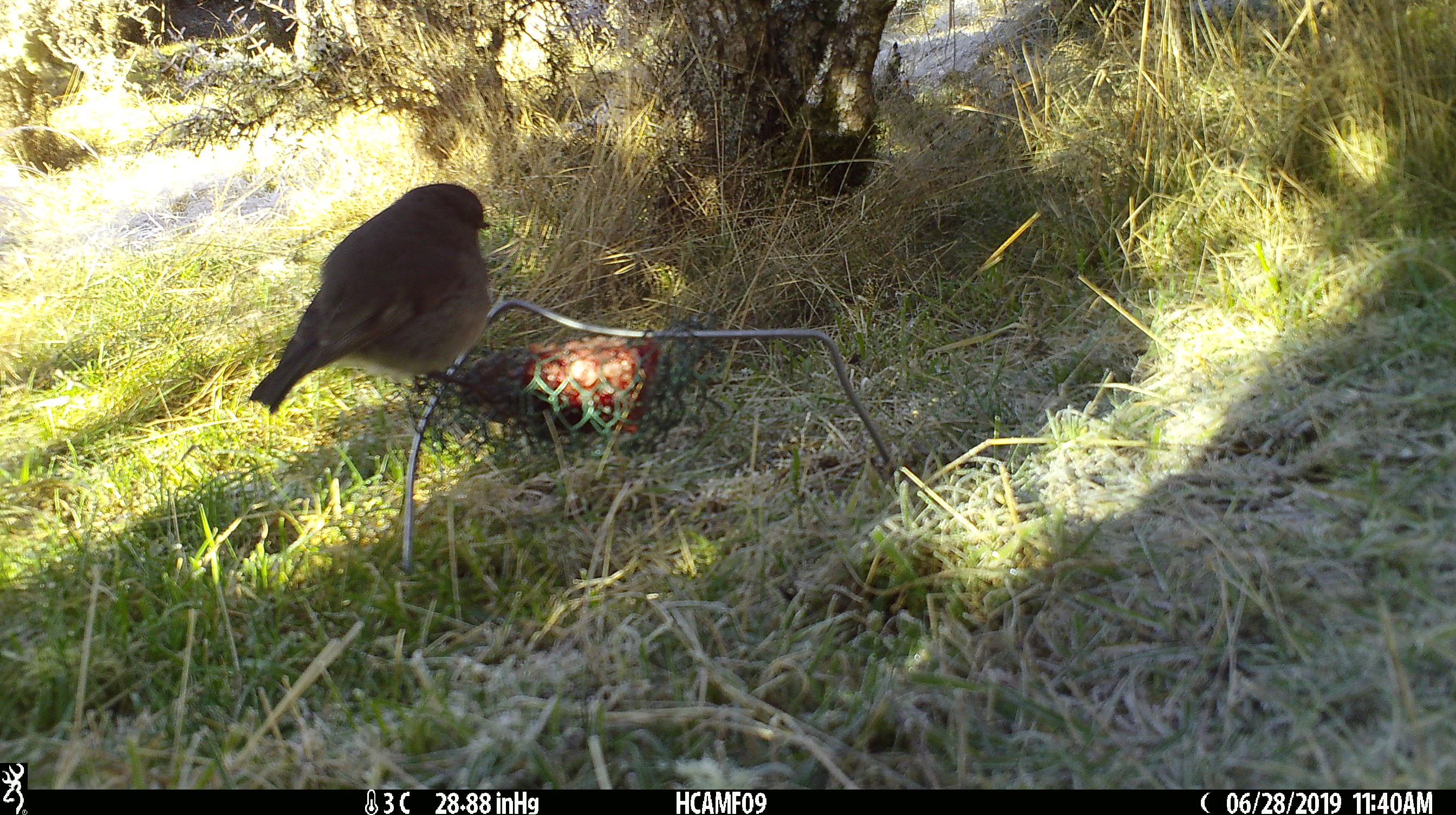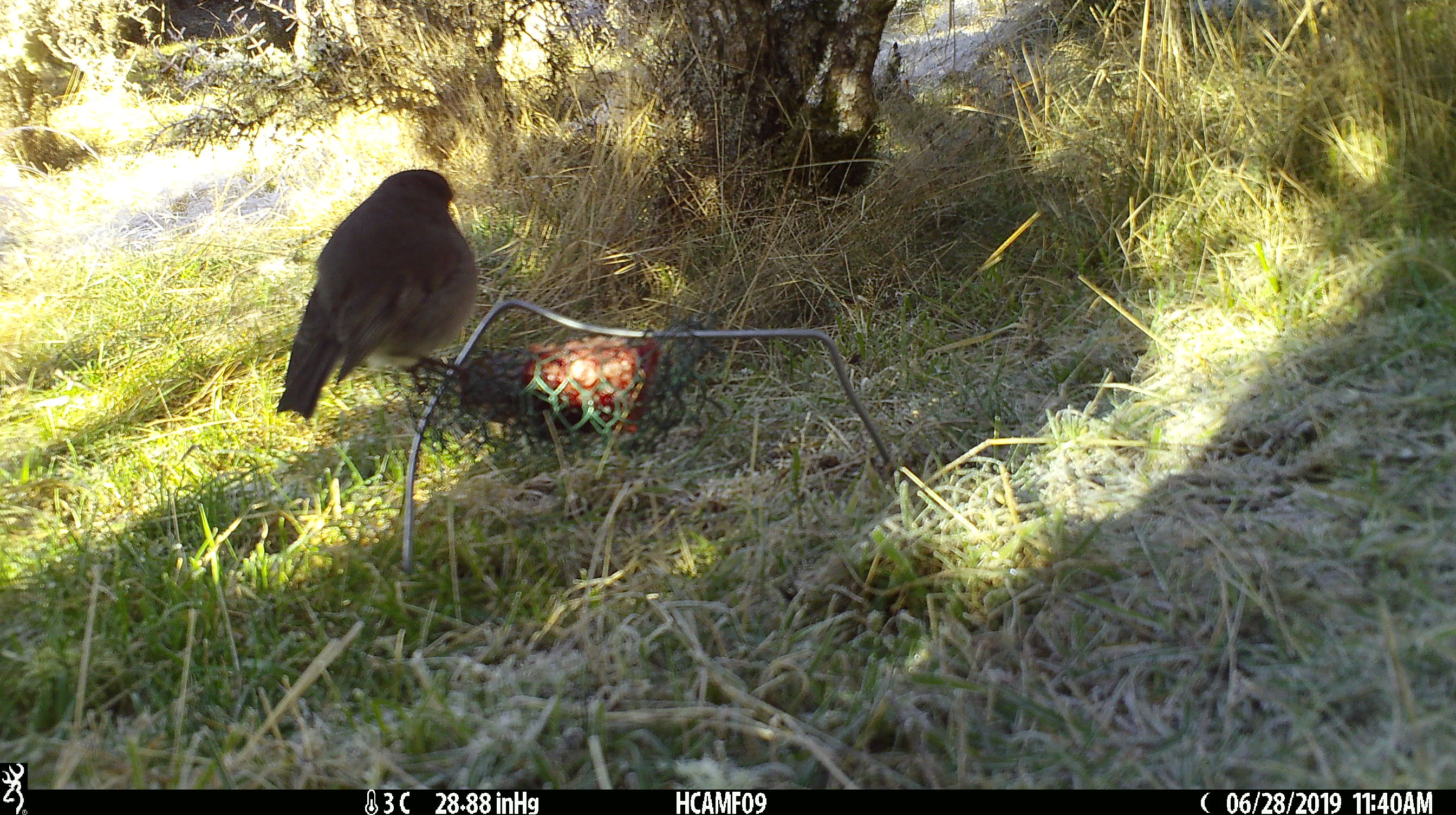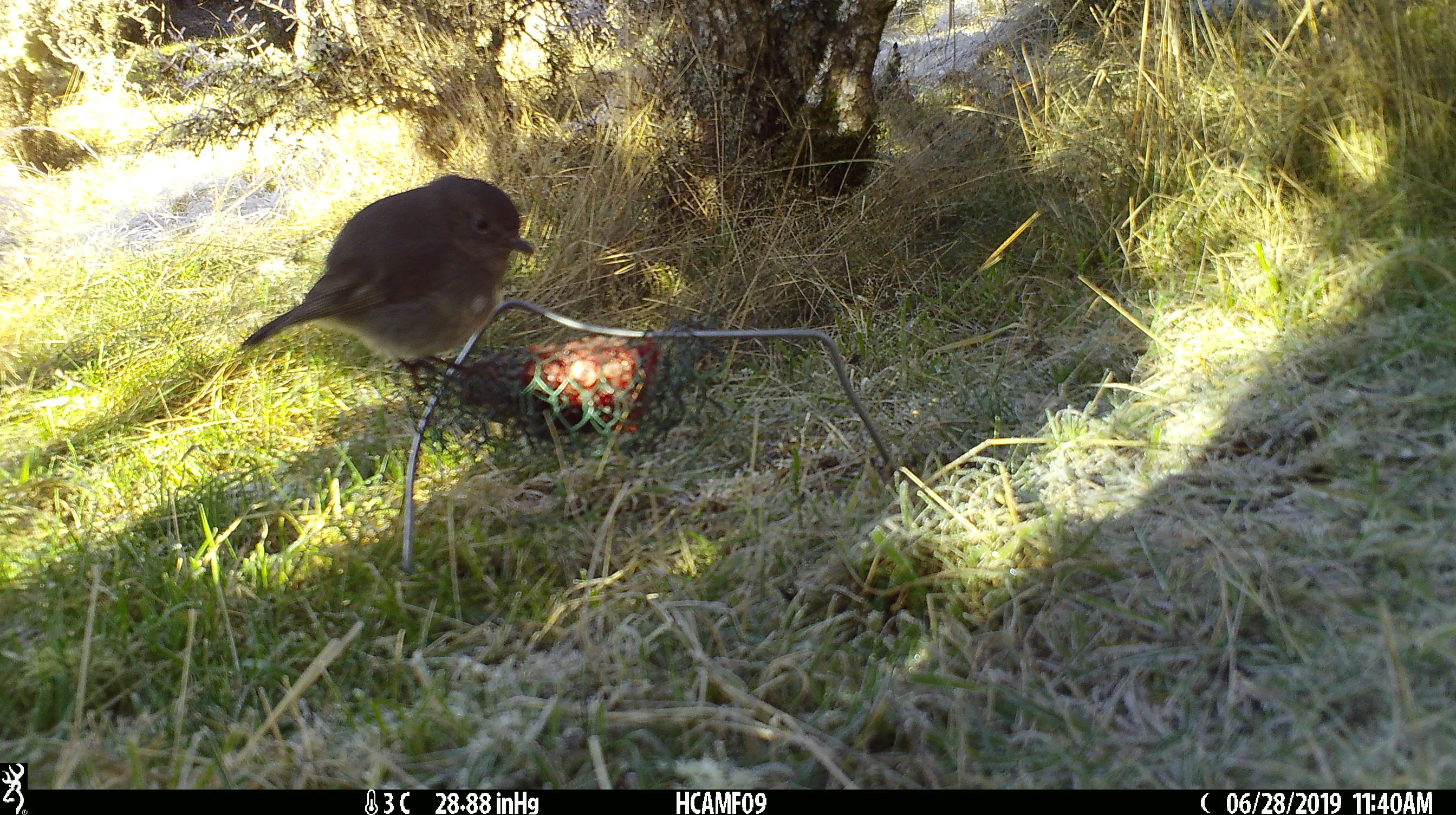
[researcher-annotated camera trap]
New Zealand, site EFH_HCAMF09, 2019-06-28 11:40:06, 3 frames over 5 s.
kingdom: Animalia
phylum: Chordata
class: Aves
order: Passeriformes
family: Petroicidae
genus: Petroica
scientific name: Petroica australis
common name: new zealand robin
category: robin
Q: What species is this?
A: Robin (new zealand robin) (Petroica australis).